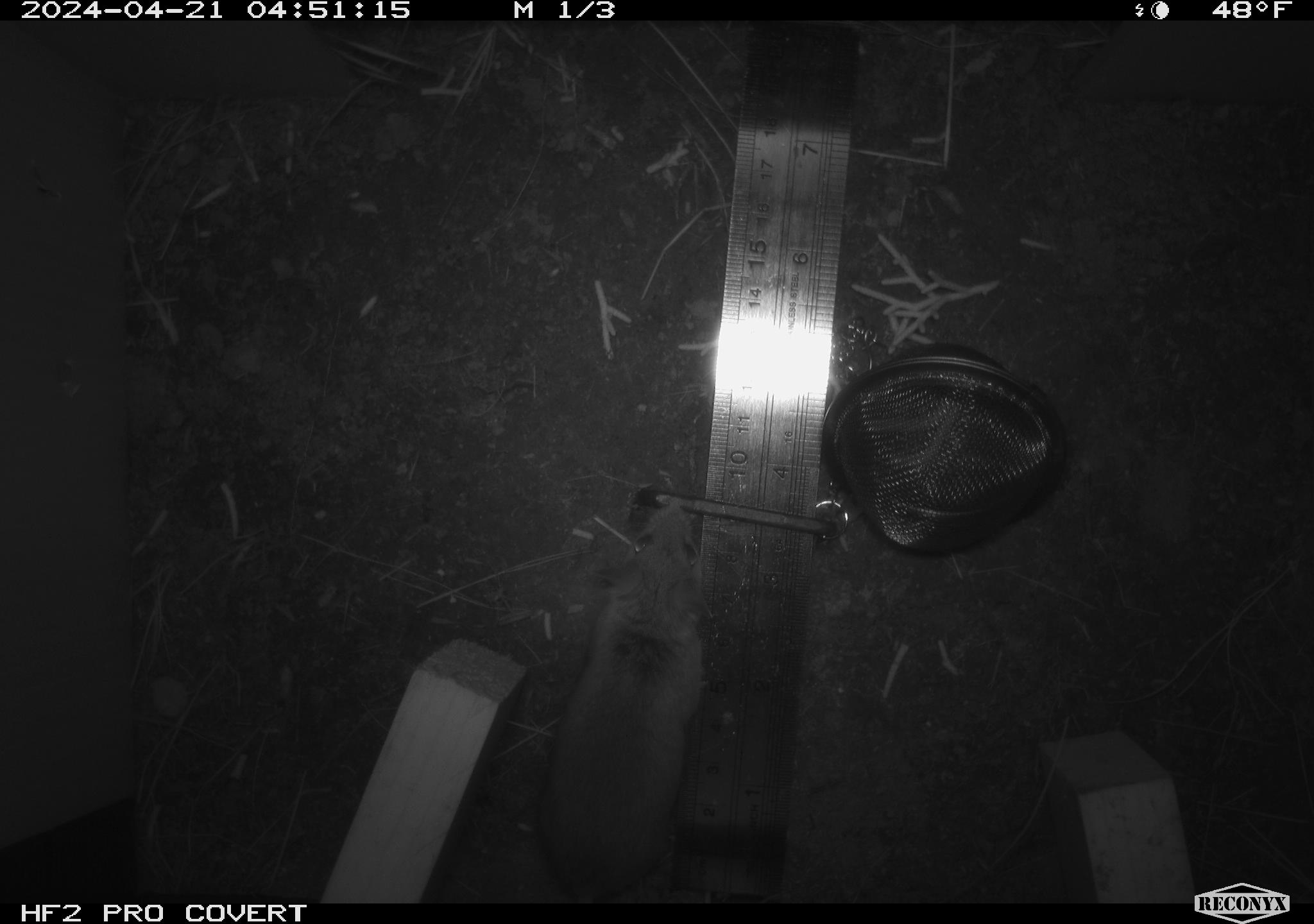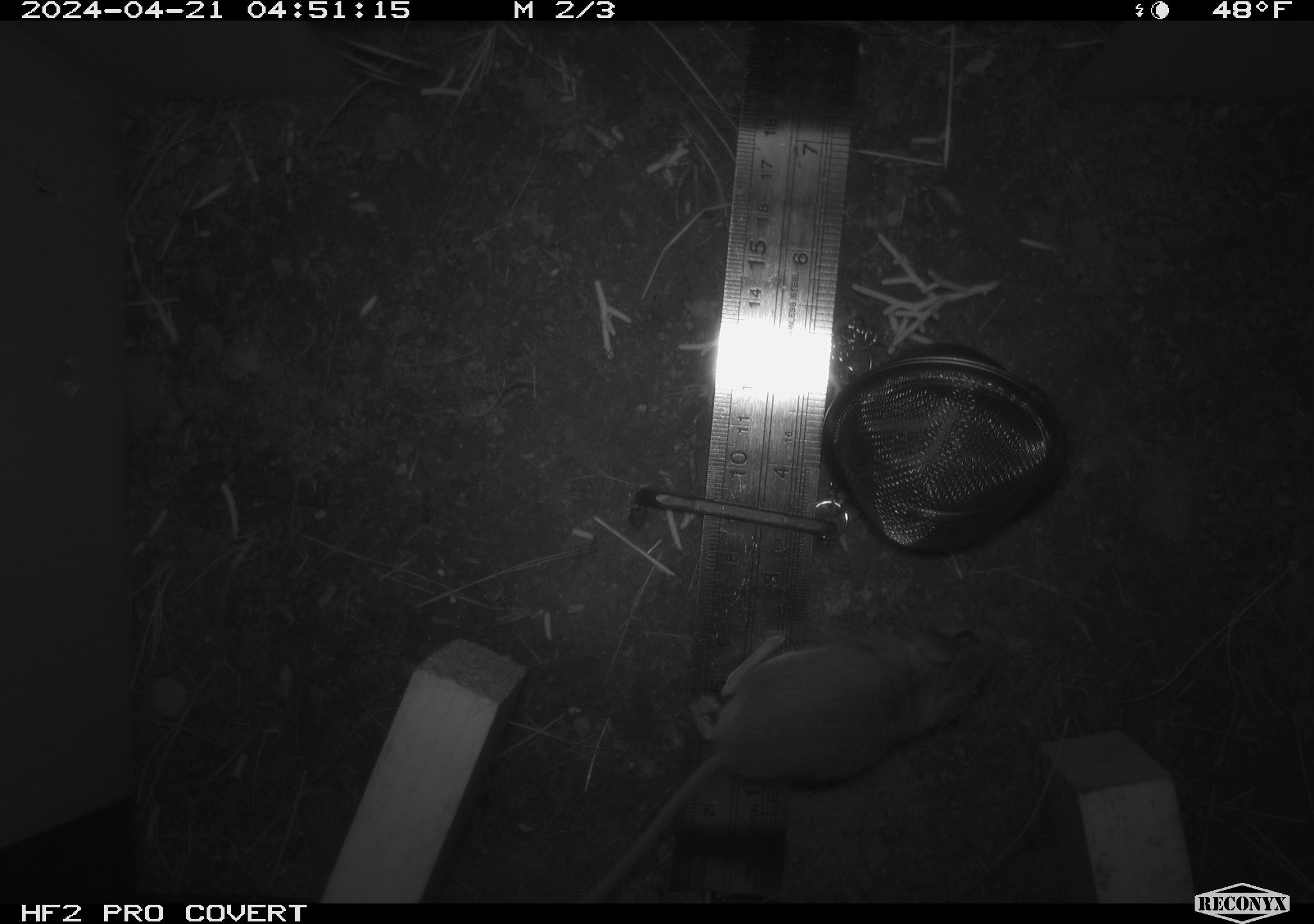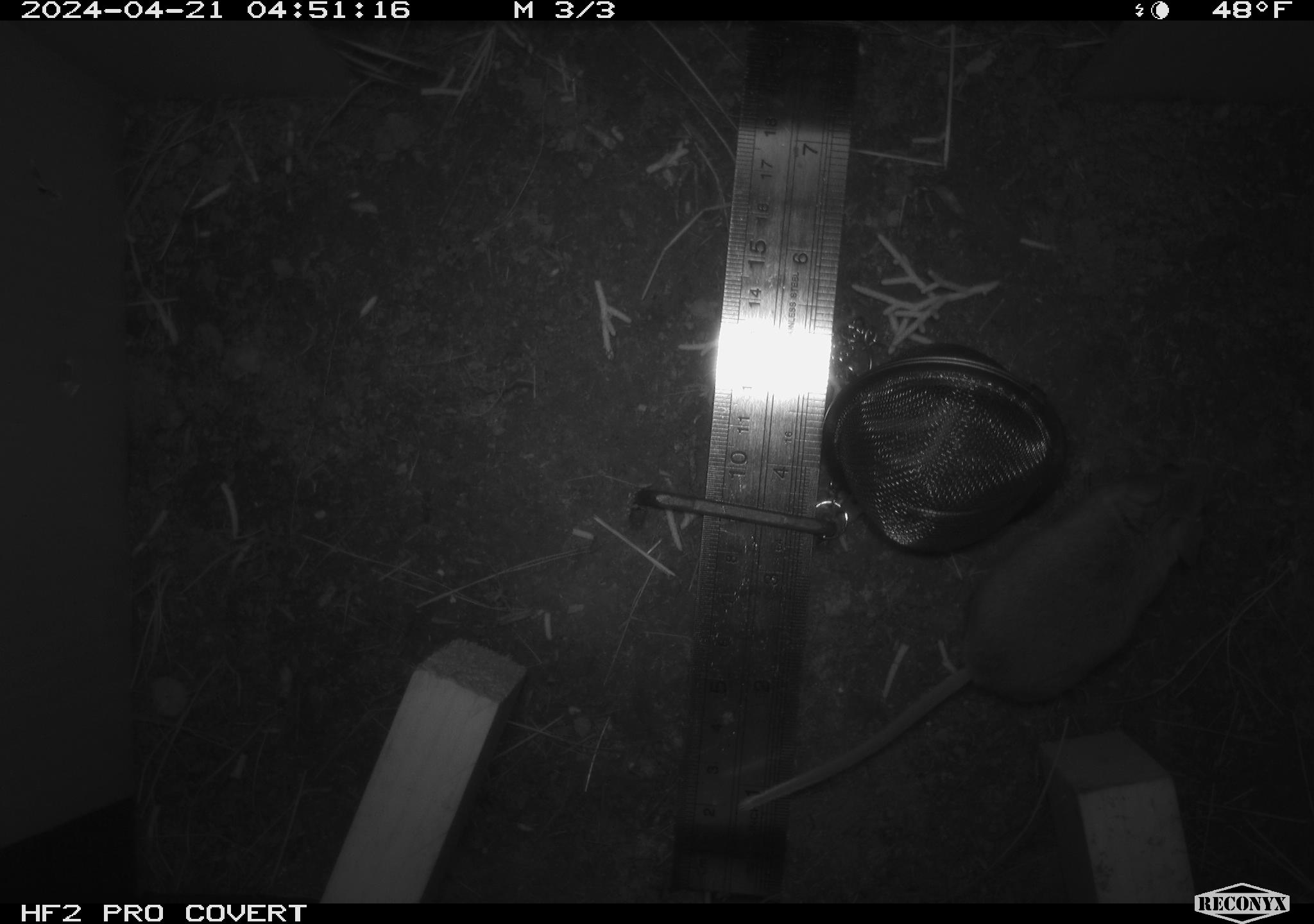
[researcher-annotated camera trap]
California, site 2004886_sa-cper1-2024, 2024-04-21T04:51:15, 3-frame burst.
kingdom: Animalia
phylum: Chordata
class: Mammalia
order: Rodentia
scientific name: Rodentia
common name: rodent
Rodent (Rodentia).